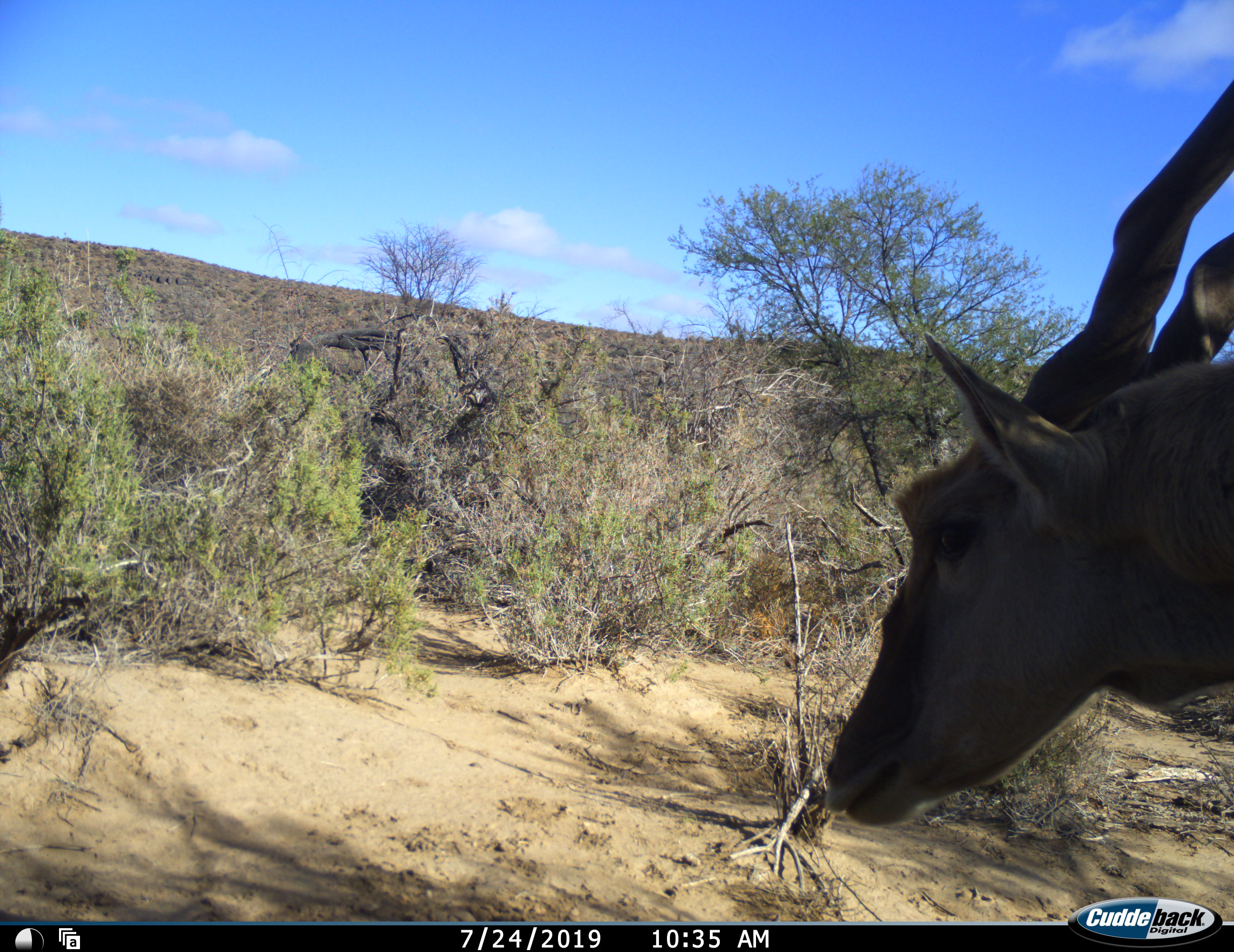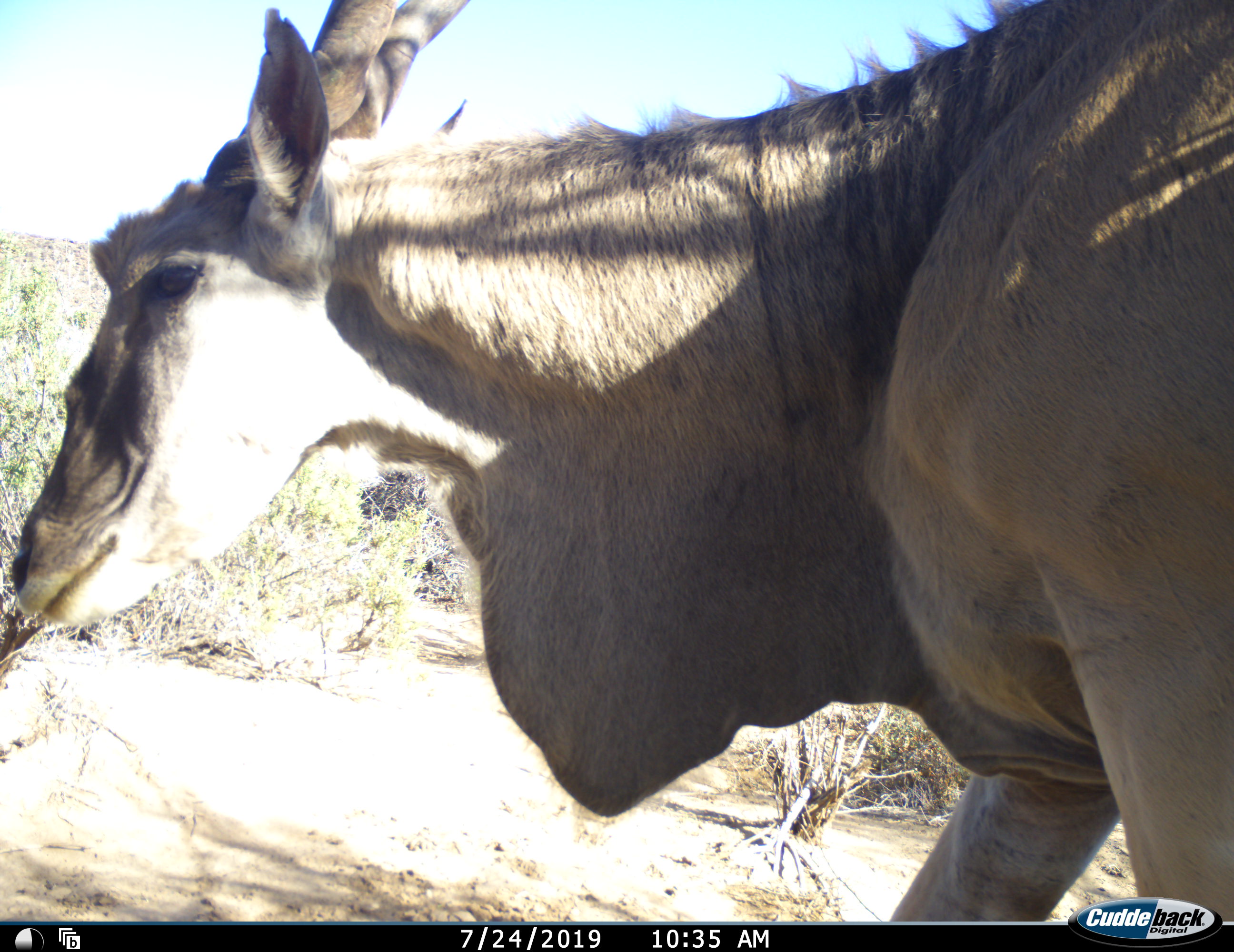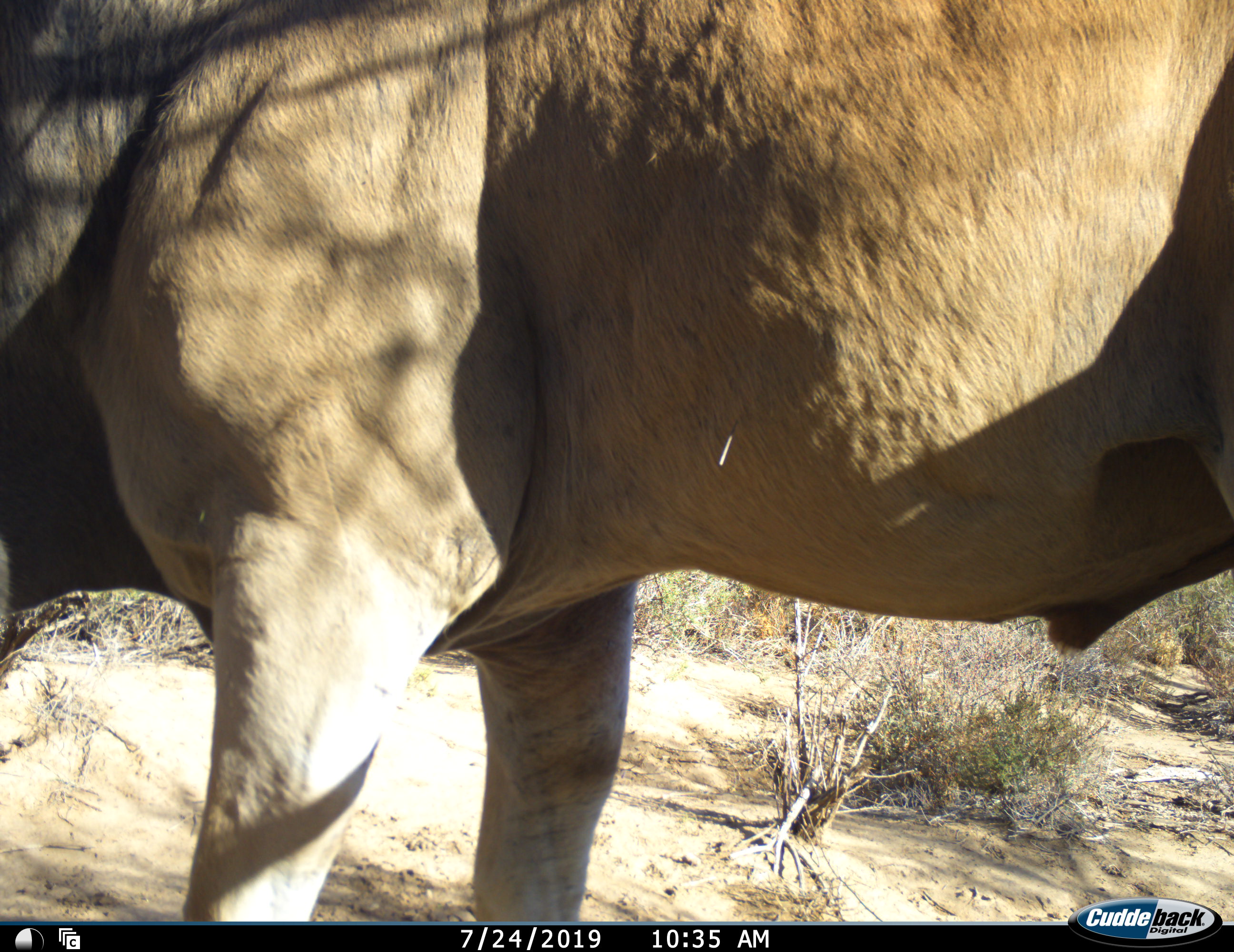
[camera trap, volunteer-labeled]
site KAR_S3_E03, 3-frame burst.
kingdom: Animalia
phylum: Chordata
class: Mammalia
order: Artiodactyla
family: Bovidae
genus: Tragelaphus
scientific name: Tragelaphus oryx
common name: eland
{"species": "eland (Tragelaphus oryx)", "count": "1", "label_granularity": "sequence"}